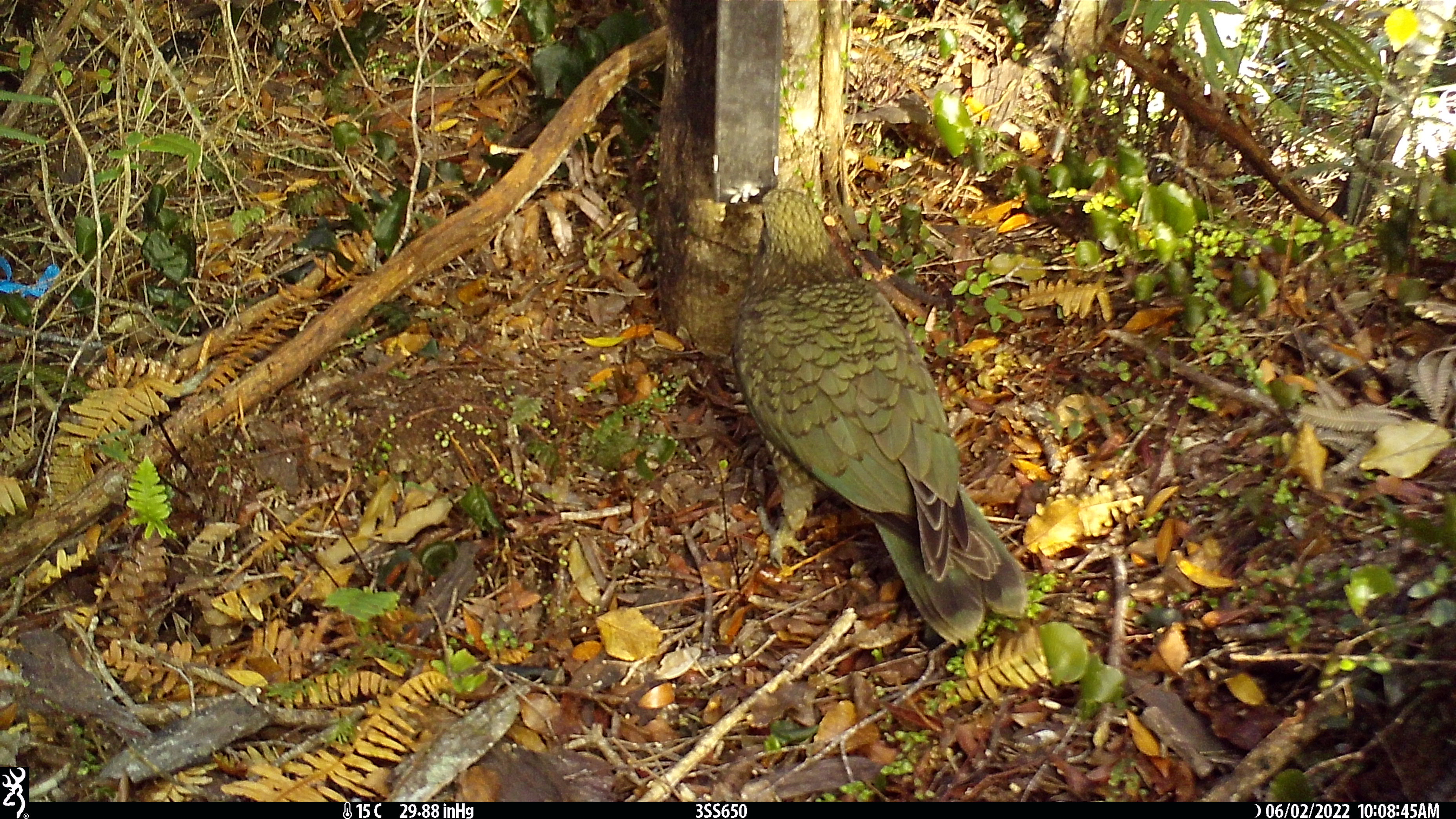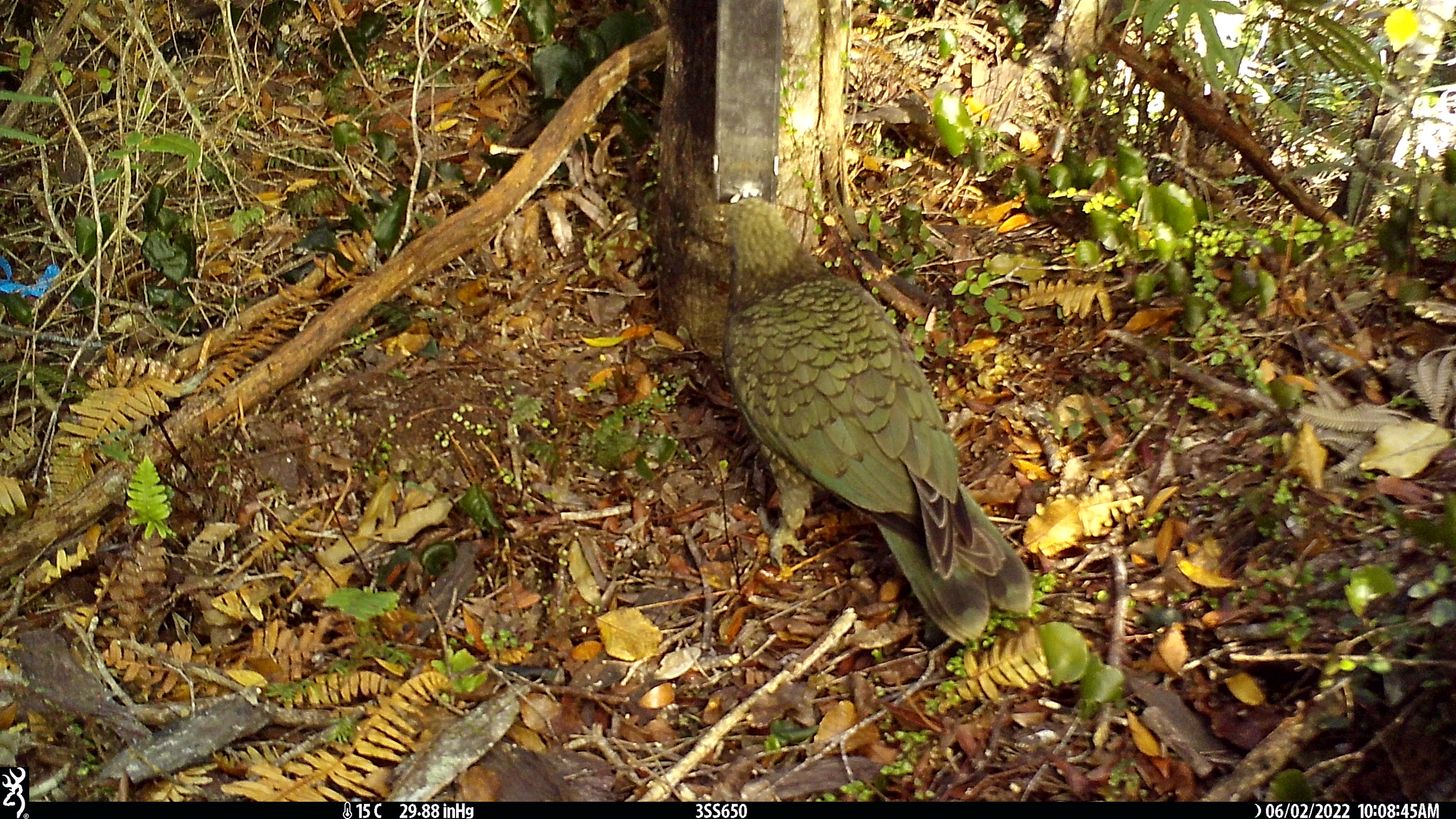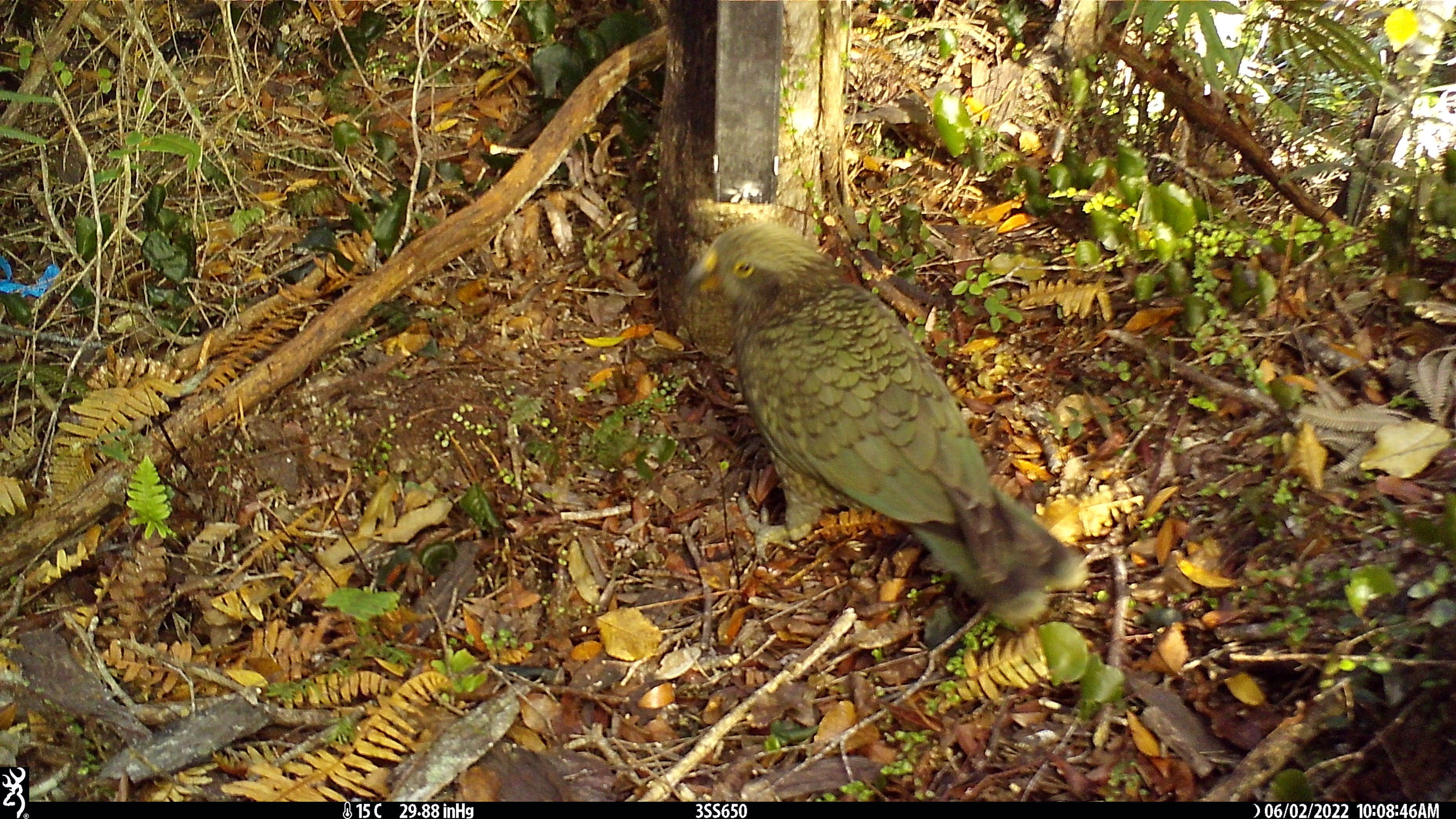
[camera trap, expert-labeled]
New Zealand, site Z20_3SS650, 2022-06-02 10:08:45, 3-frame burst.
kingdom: Animalia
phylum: Chordata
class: Aves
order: Psittaciformes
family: Strigopidae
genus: Nestor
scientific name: Nestor notabilis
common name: kea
Kea (Nestor notabilis).